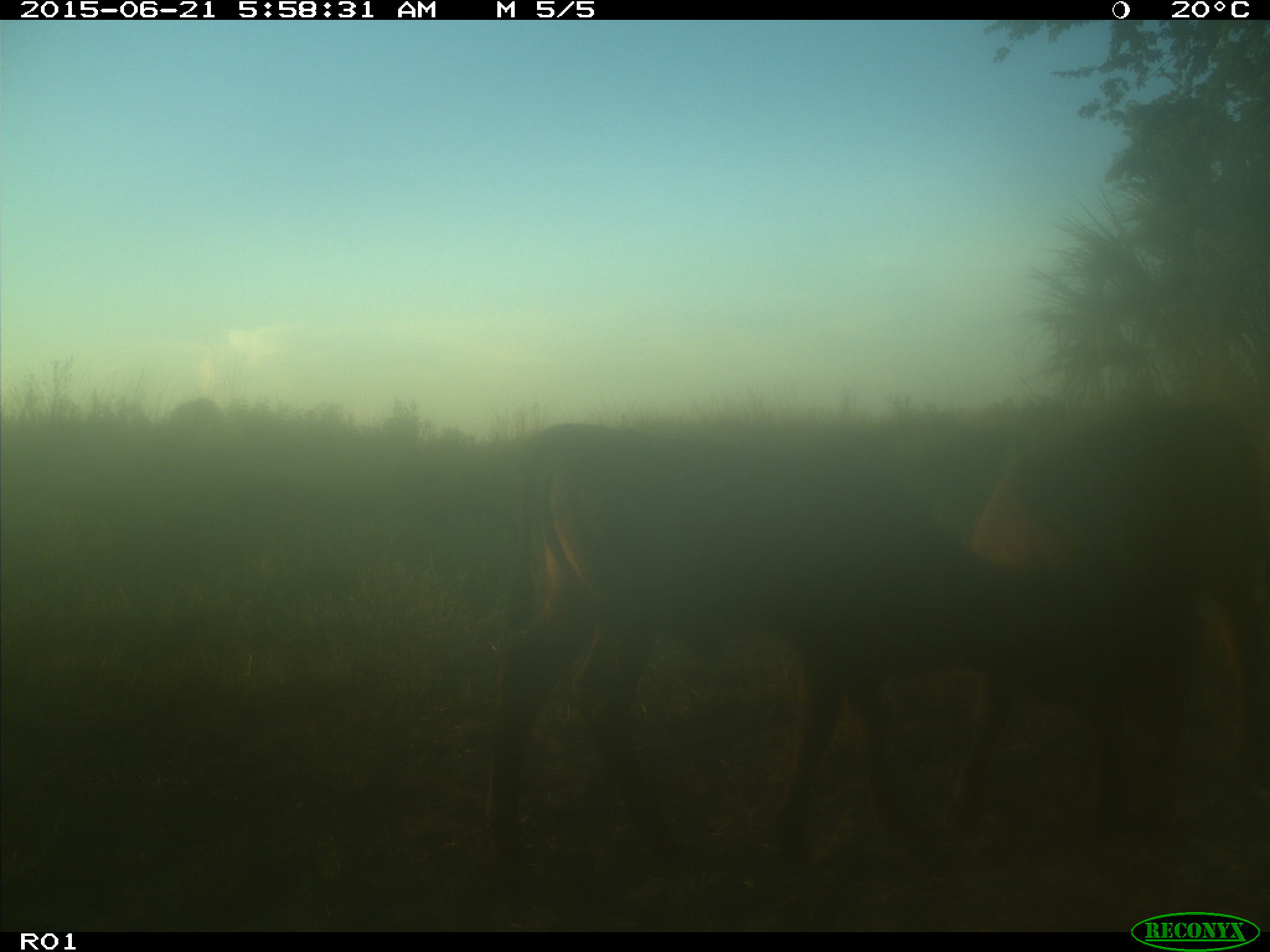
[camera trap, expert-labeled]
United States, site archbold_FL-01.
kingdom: Animalia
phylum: Chordata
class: Mammalia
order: Artiodactyla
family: Bovidae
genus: Bos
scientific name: Bos taurus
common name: domestic cow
Bos taurus (domestic cow).